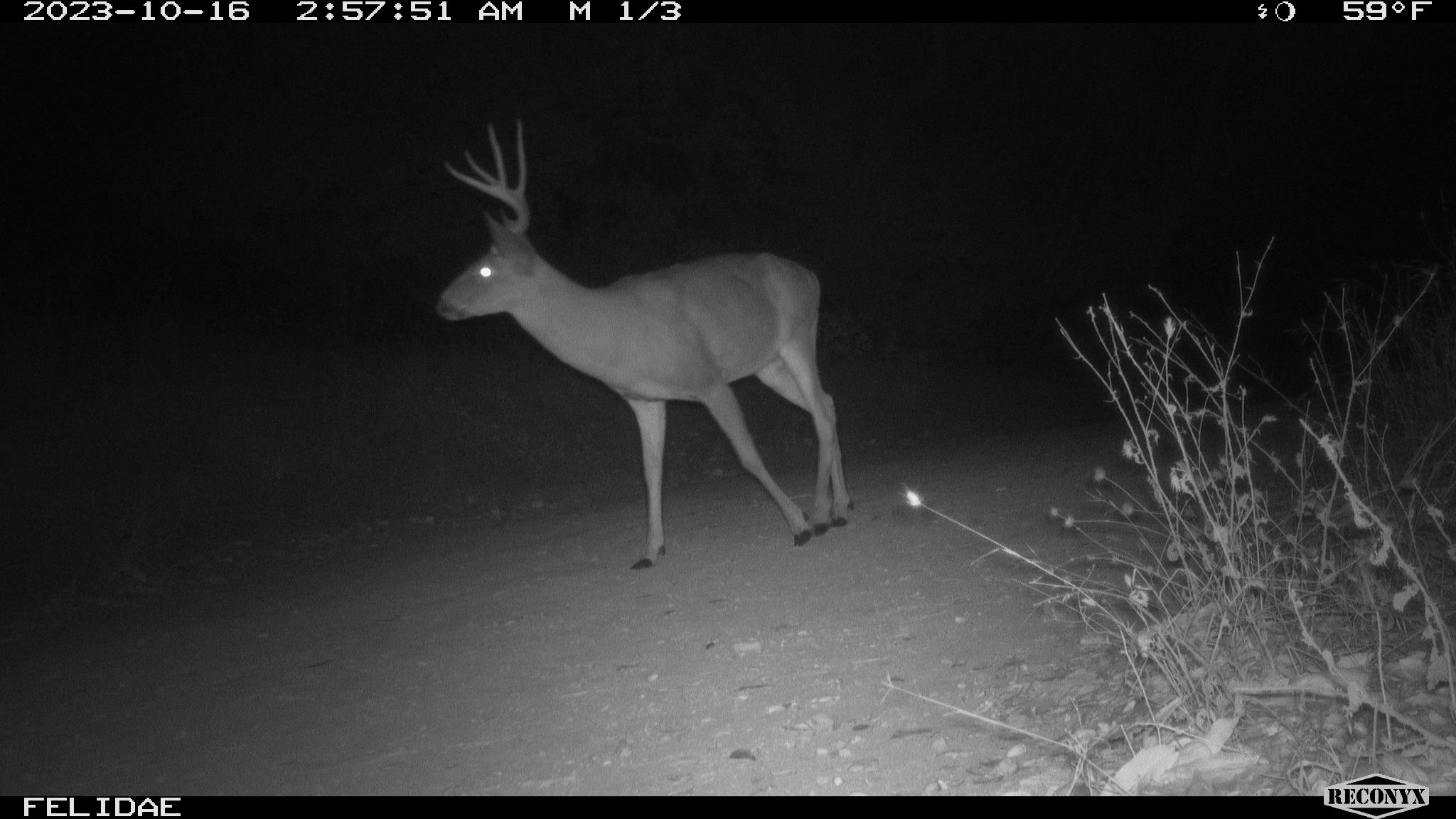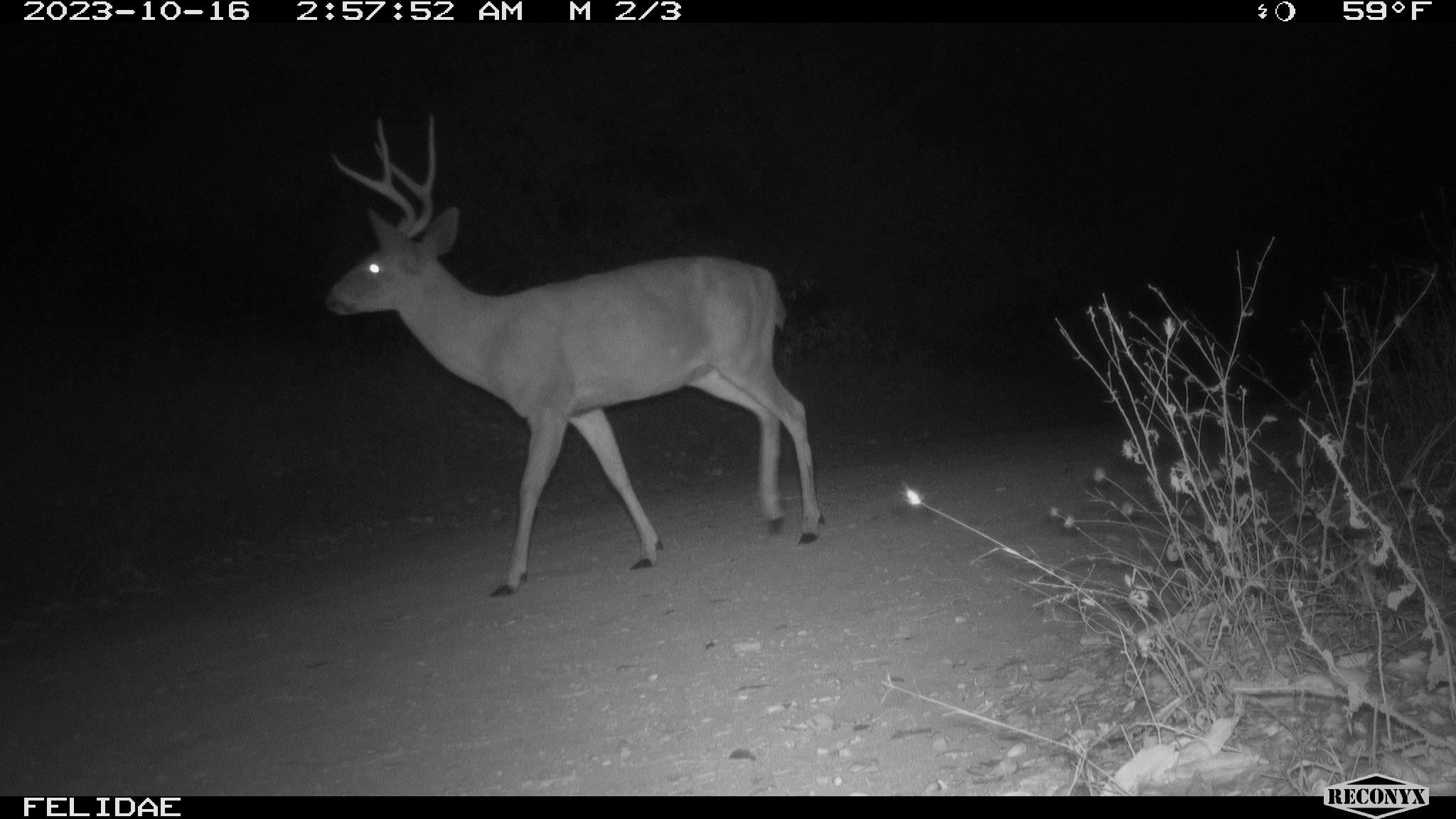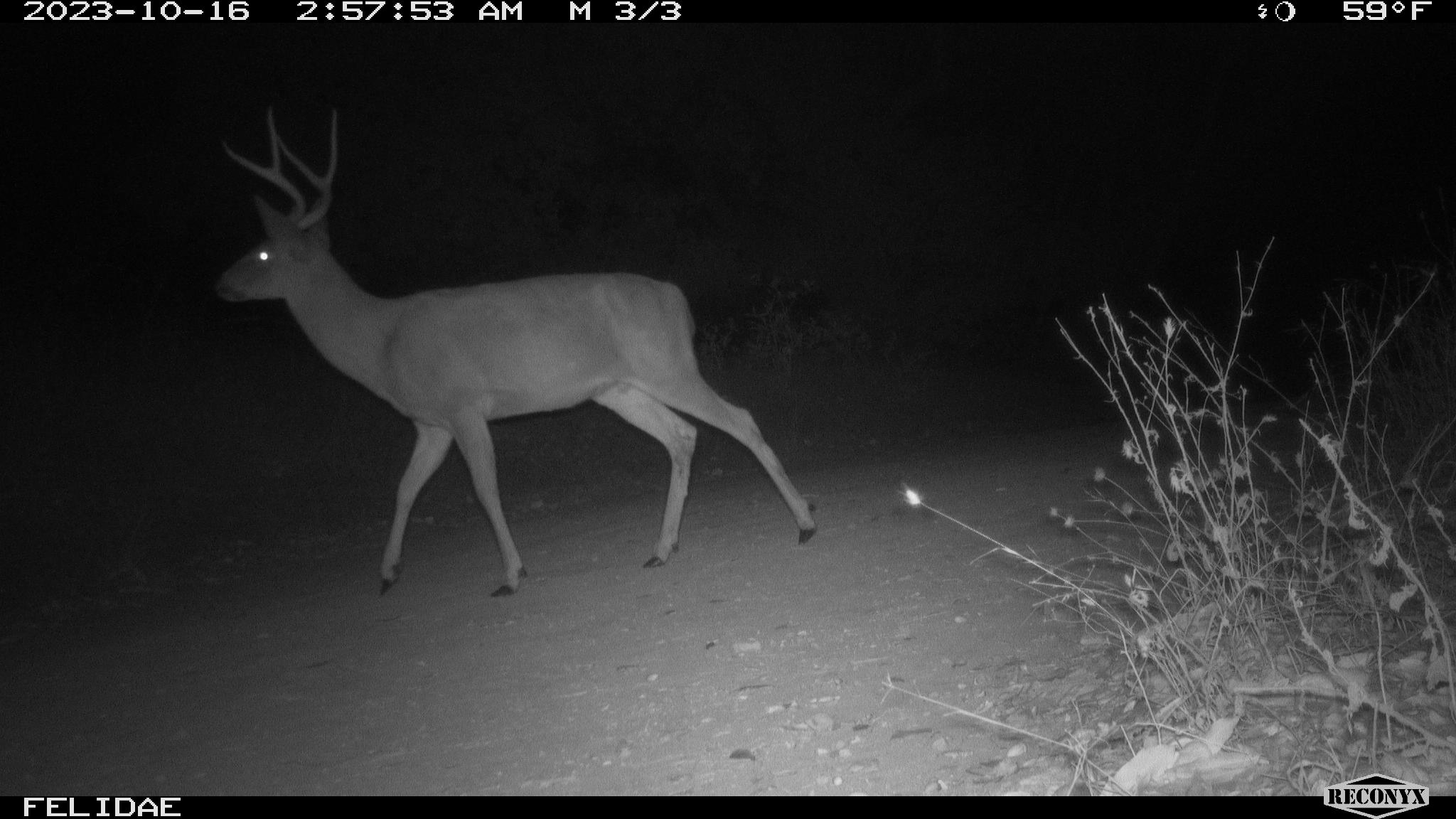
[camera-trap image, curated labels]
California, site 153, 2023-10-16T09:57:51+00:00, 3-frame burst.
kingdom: Animalia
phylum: Chordata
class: Mammalia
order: Artiodactyla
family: Cervidae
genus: Odocoileus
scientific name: Odocoileus hemionus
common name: mule deer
Mule deer (Odocoileus hemionus).